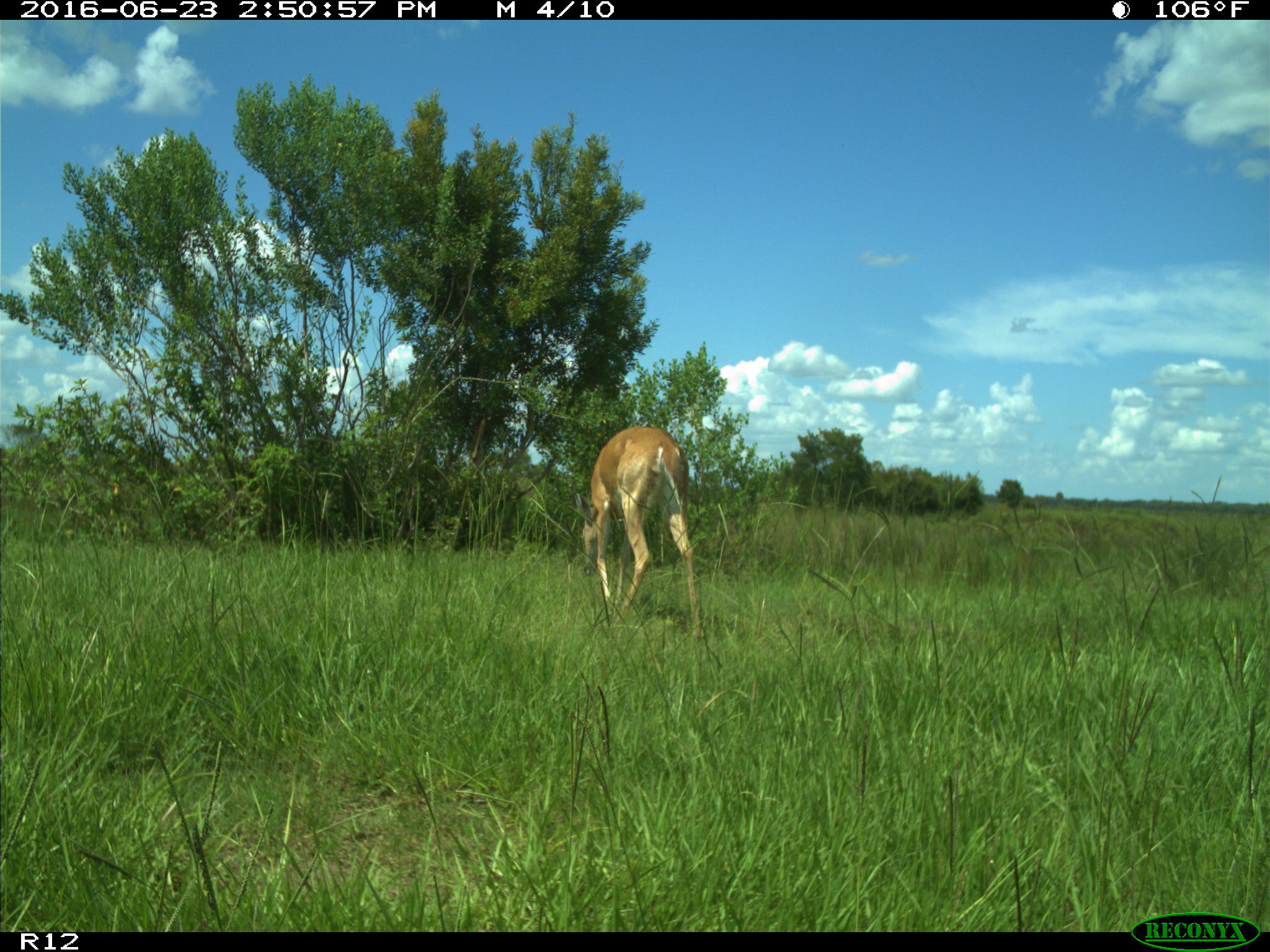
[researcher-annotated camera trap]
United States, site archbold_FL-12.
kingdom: Animalia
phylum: Chordata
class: Mammalia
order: Artiodactyla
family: Cervidae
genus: Odocoileus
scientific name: Odocoileus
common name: deer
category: unidentified deer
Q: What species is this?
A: Unidentified deer (deer) (Odocoileus).